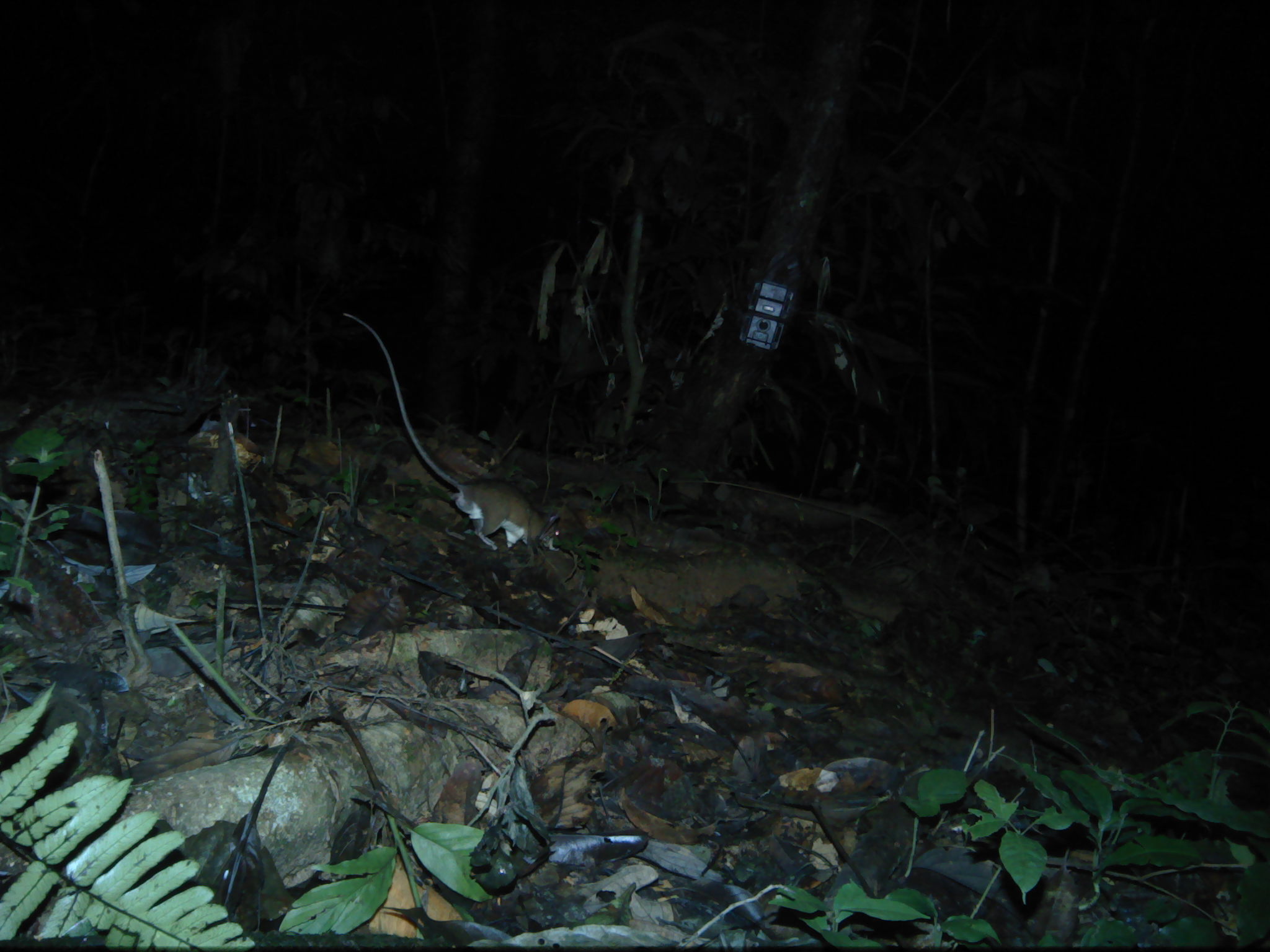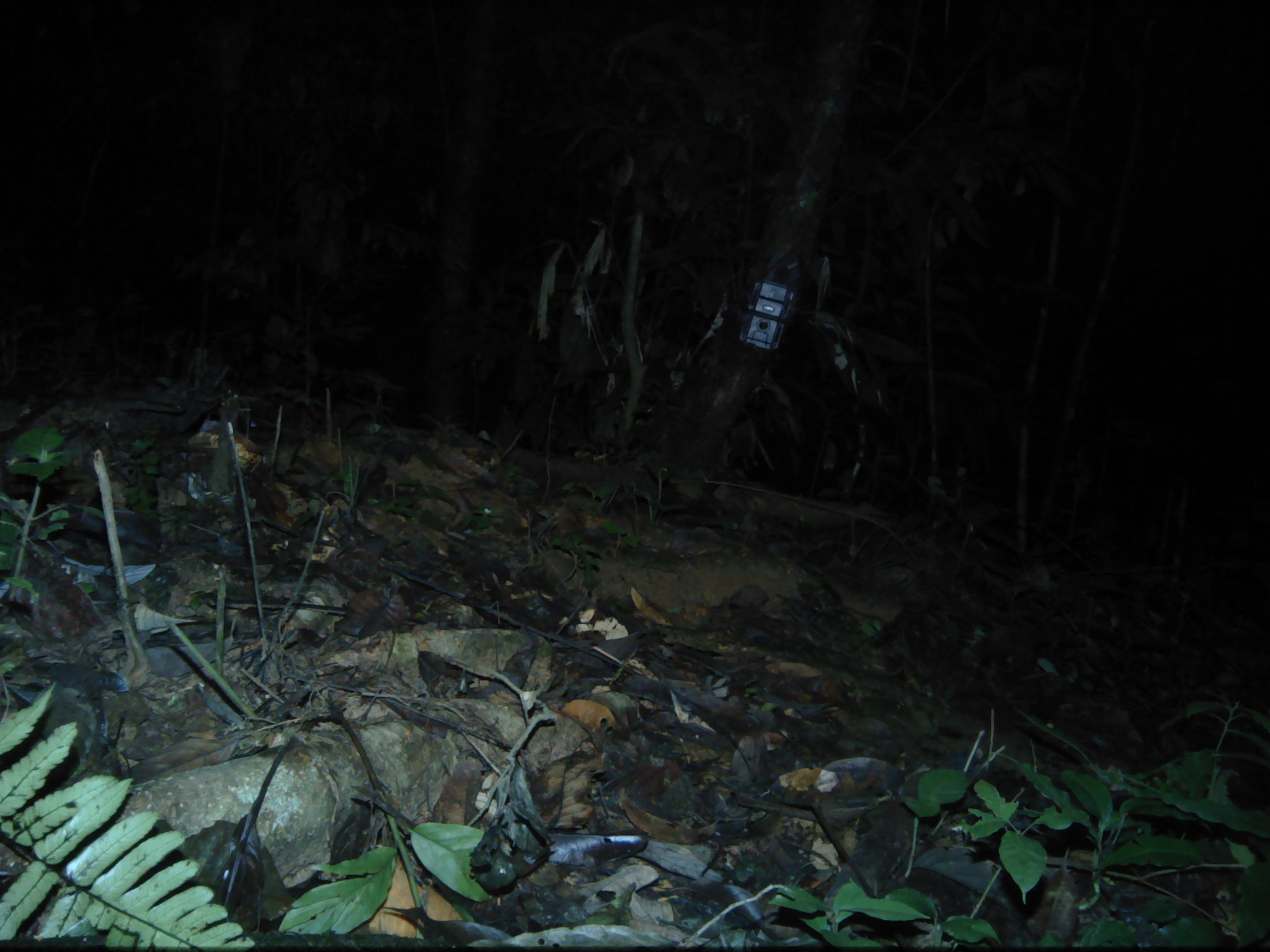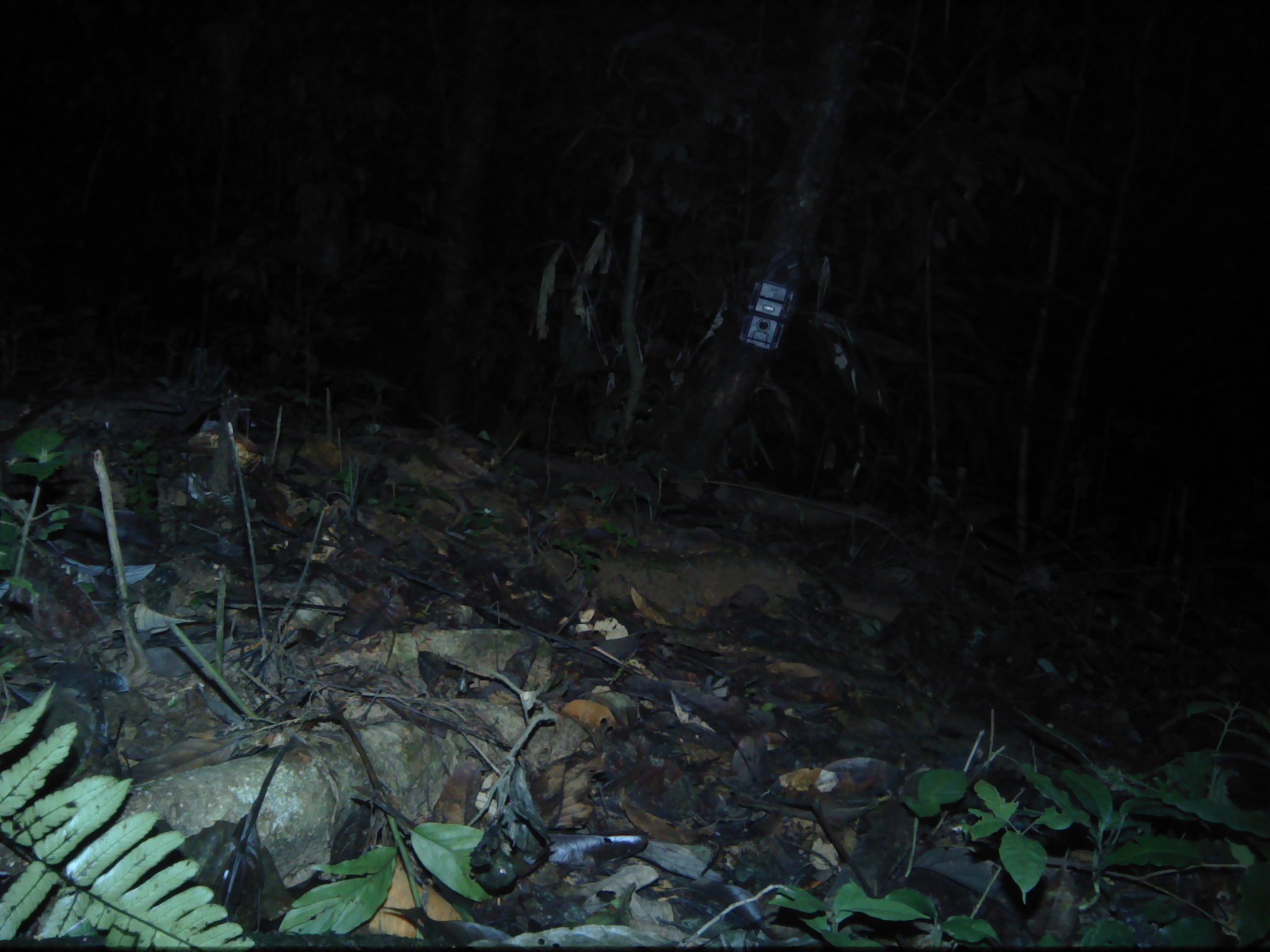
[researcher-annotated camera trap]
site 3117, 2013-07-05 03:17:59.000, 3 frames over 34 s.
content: unidentified animal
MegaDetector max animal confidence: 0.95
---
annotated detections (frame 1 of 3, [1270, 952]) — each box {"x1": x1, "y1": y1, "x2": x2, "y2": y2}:
unknown: {"x1": 342, "y1": 312, "x2": 559, "y2": 552}